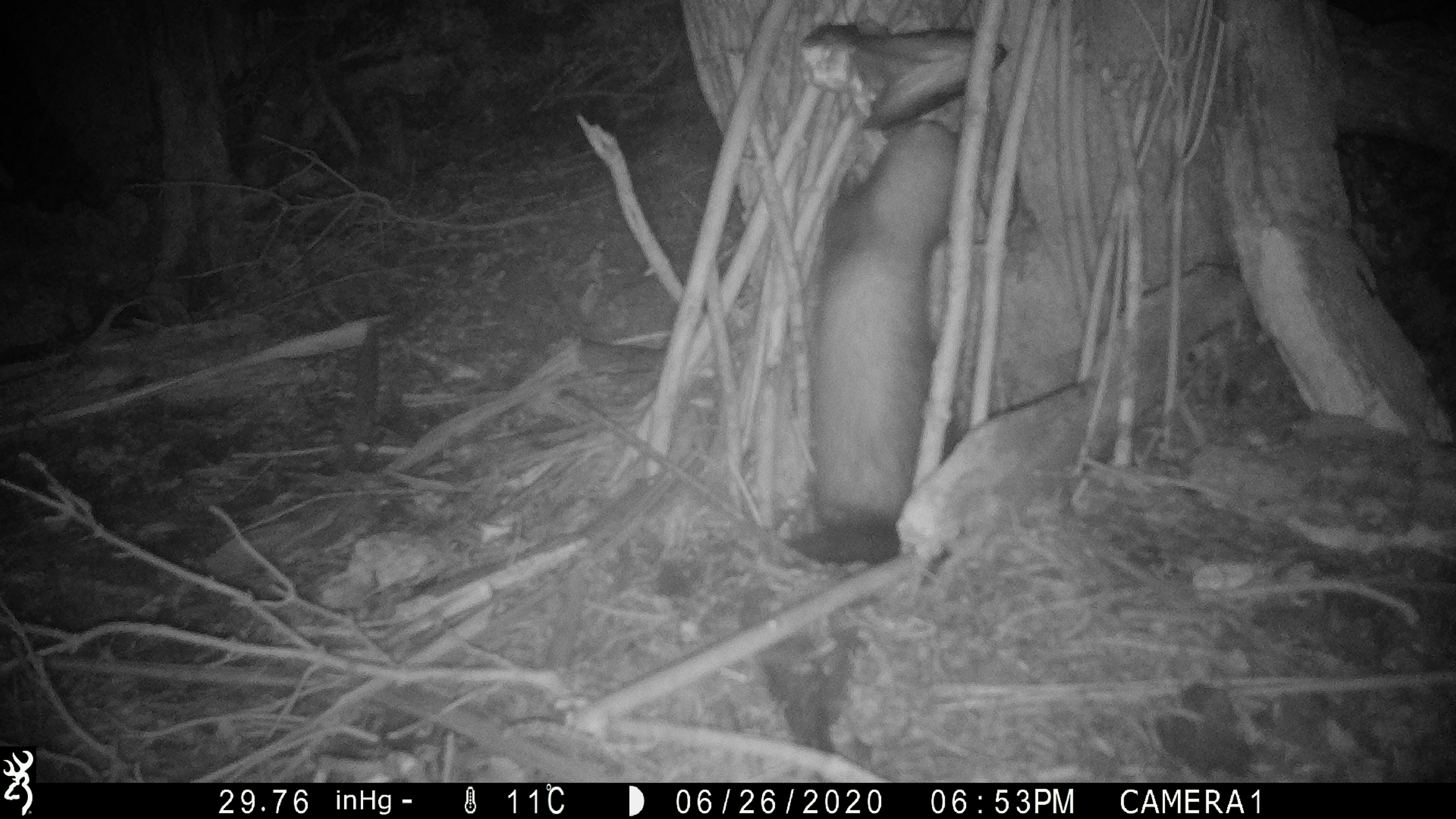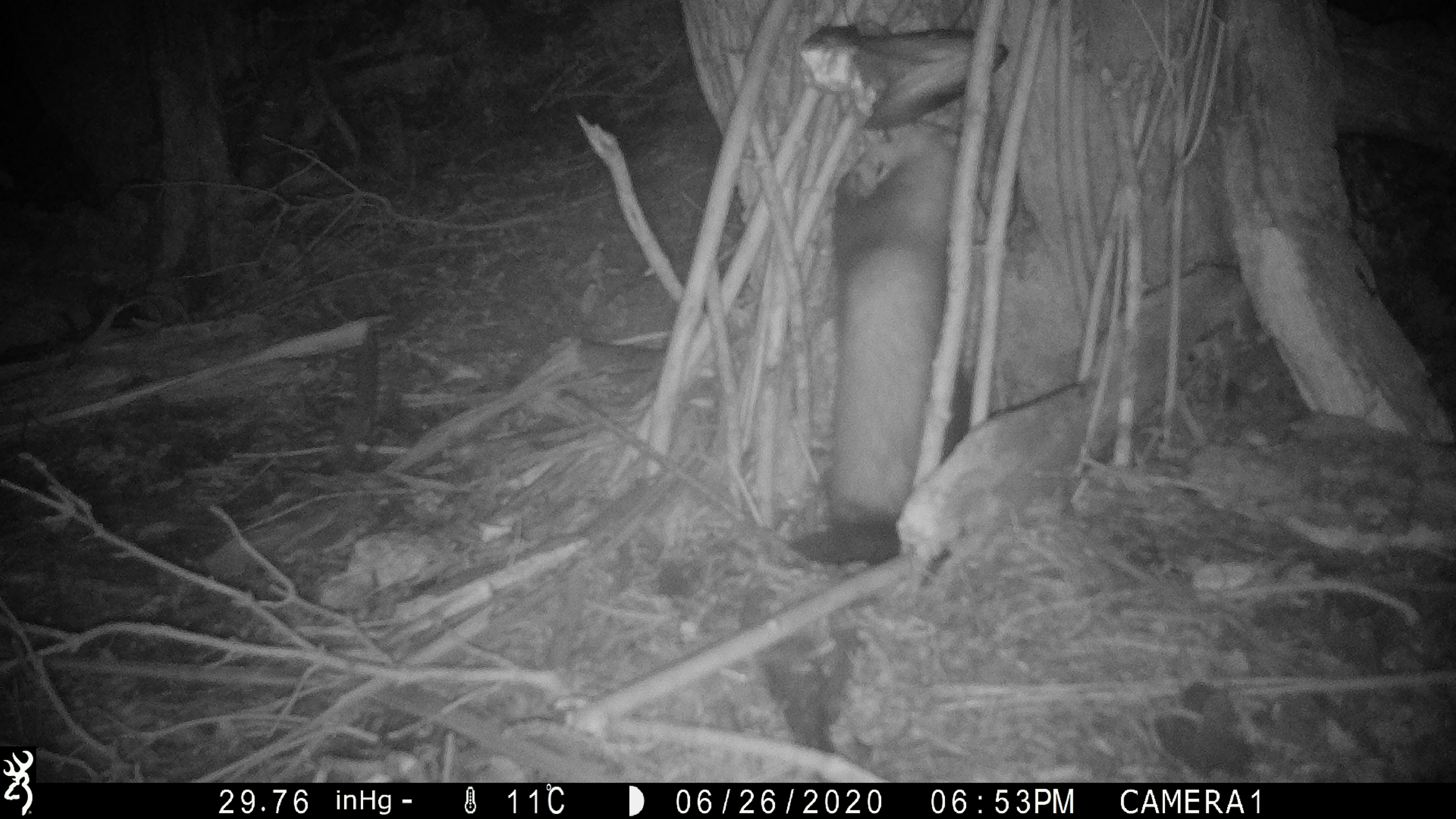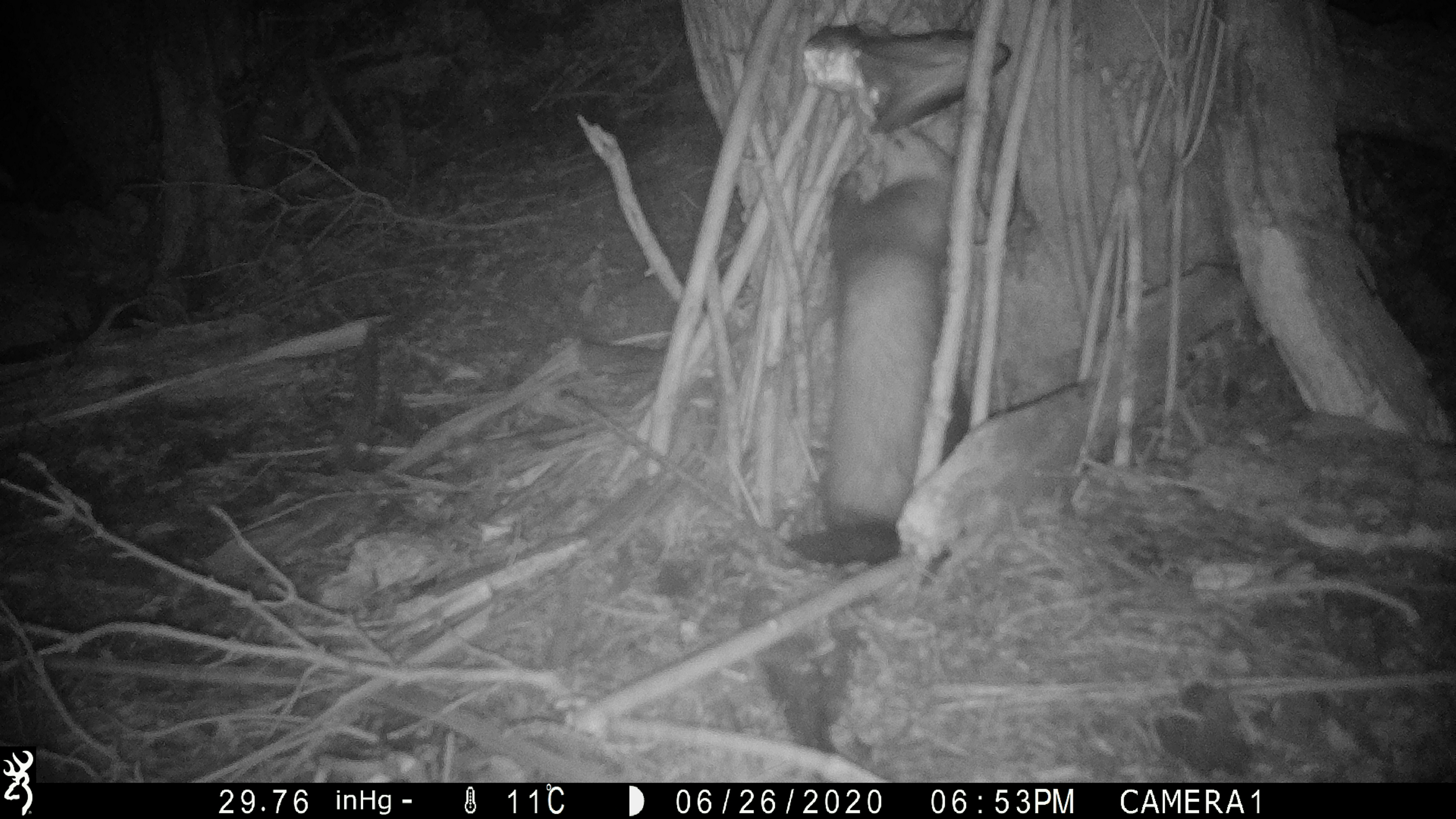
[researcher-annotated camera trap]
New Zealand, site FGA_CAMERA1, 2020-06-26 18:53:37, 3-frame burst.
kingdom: Animalia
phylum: Chordata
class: Mammalia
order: Carnivora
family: Mustelidae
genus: Mustela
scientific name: Mustela furo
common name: ferret